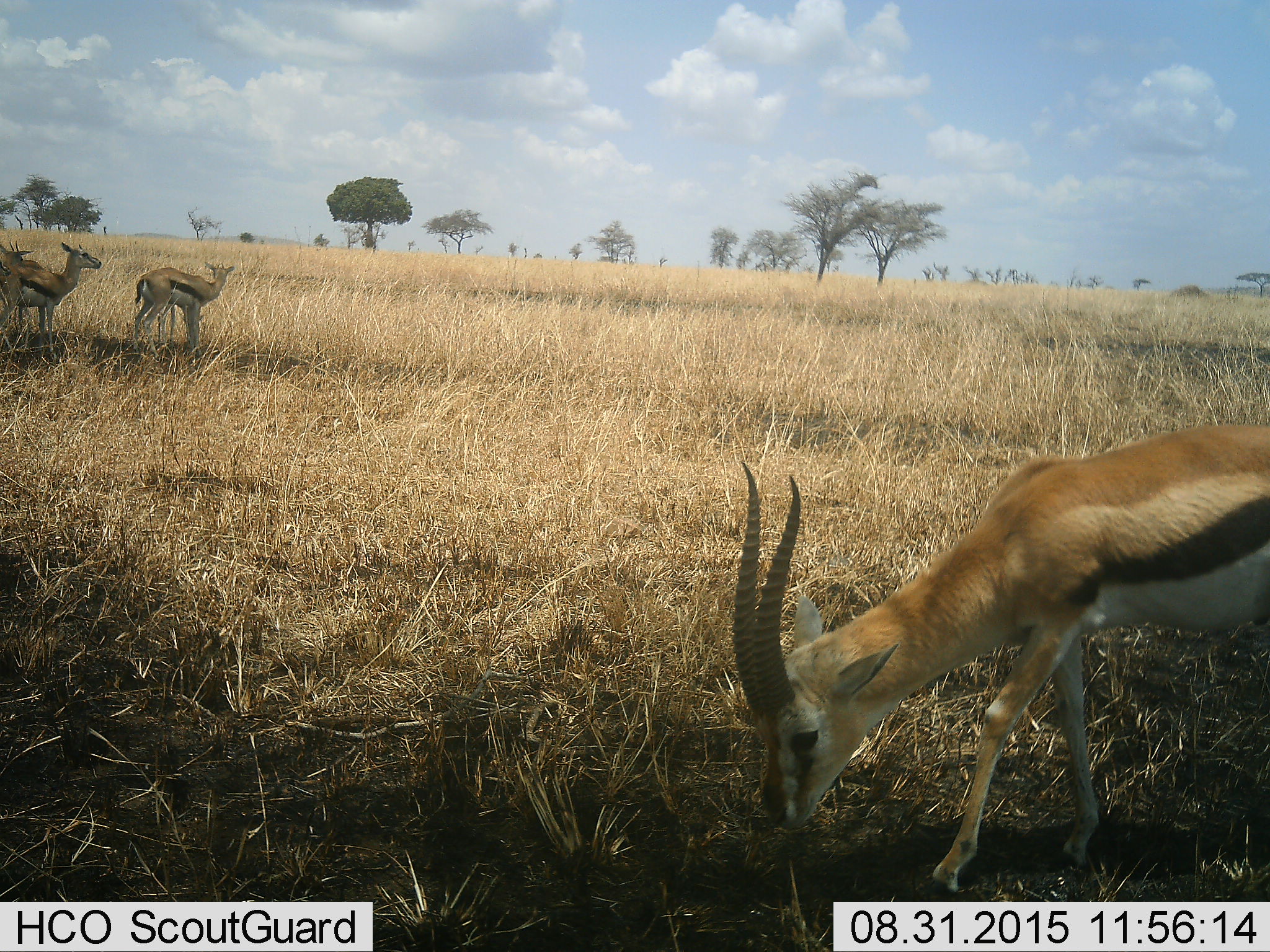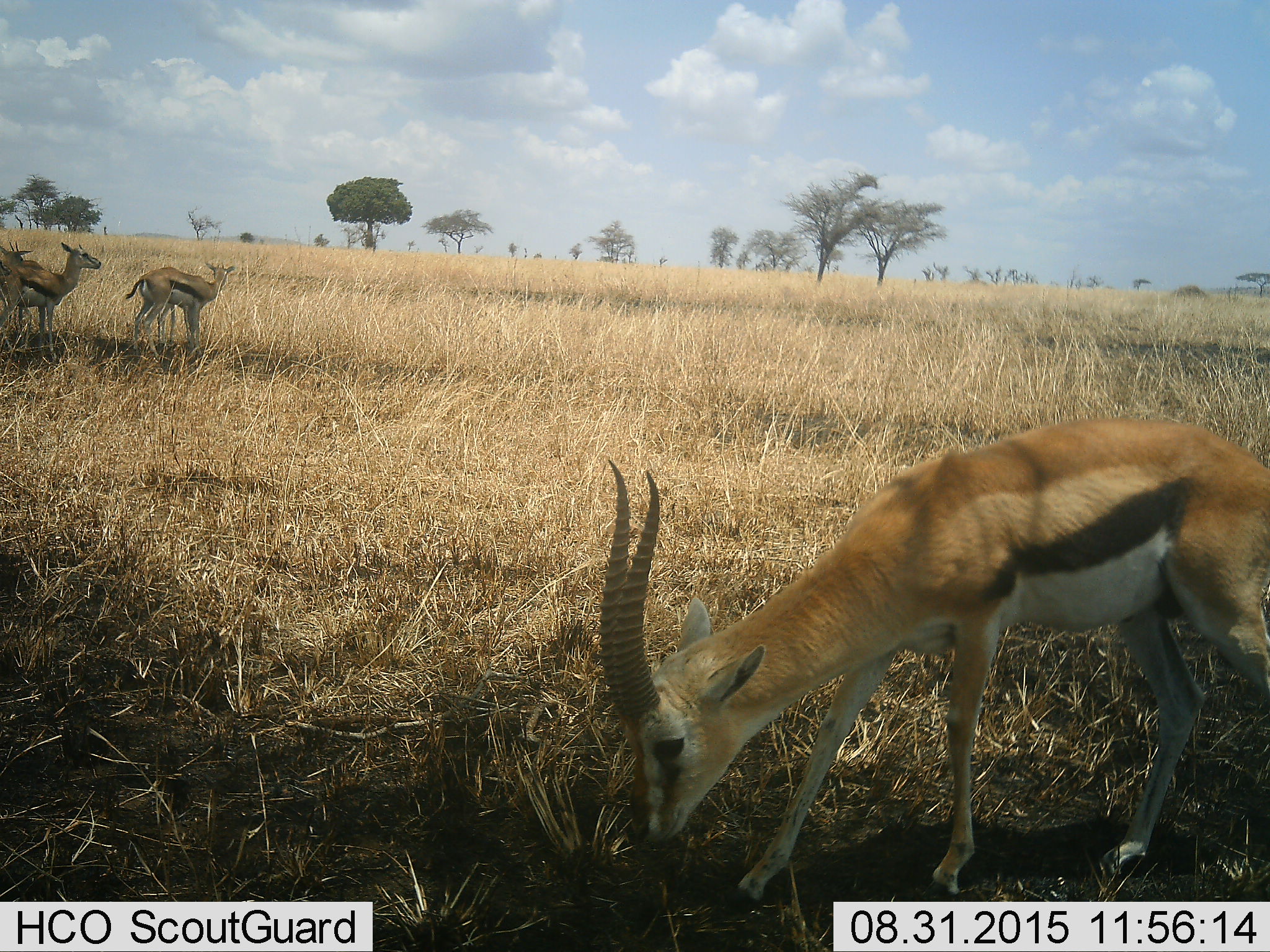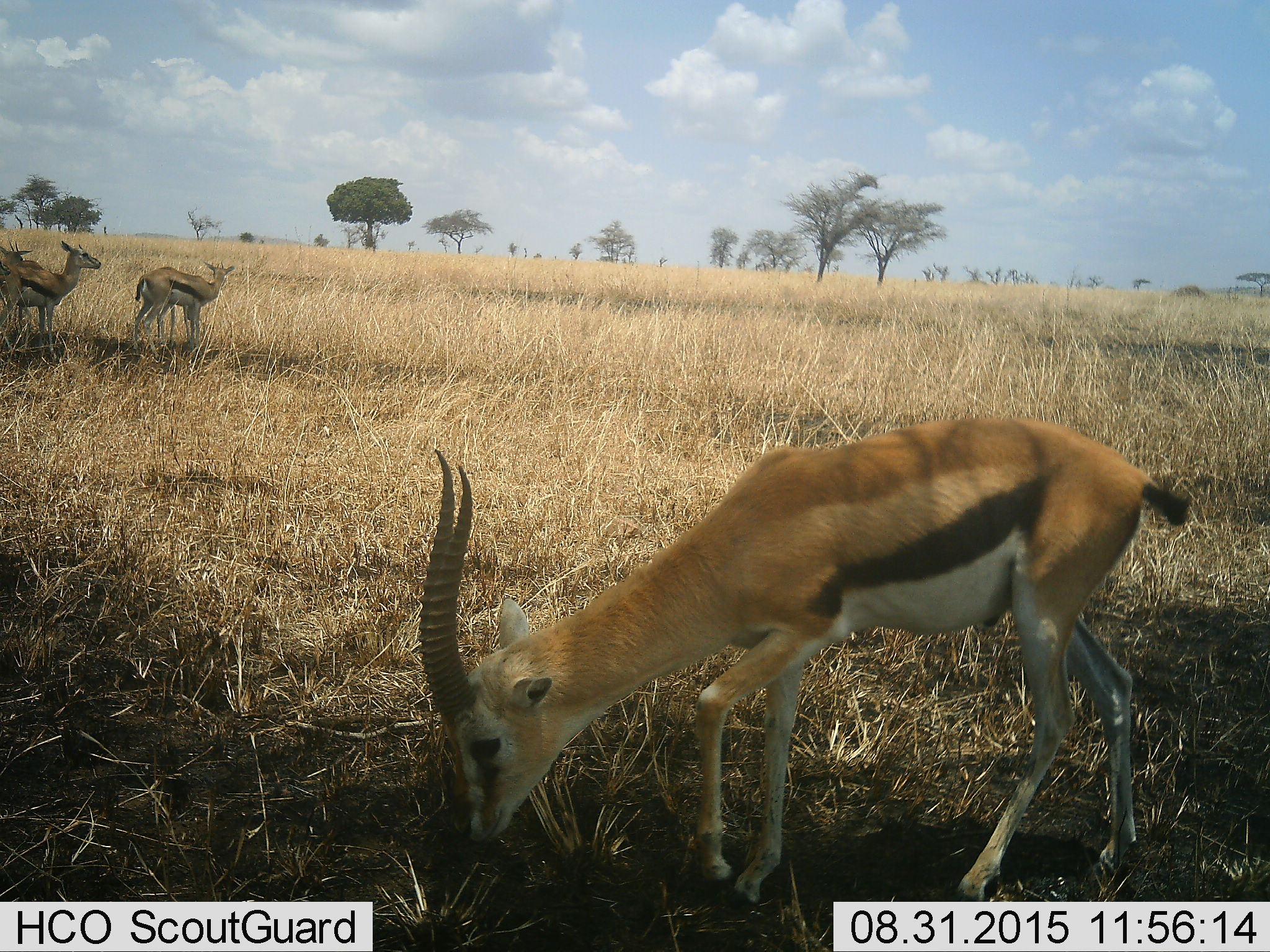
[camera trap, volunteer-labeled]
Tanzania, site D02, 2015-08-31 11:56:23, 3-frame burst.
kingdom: Animalia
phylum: Chordata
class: Mammalia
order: Artiodactyla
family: Bovidae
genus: Eudorcas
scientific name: Eudorcas thomsonii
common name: thomson's gazelle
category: gazellethomsons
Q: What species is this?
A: Gazellethomsons (thomson's gazelle) (Eudorcas thomsonii).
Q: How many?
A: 4.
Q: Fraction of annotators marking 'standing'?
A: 73%.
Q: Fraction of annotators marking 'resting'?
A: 0%.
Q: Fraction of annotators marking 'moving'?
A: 33%.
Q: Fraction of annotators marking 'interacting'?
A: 0%.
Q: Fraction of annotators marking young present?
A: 13%.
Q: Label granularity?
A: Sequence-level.